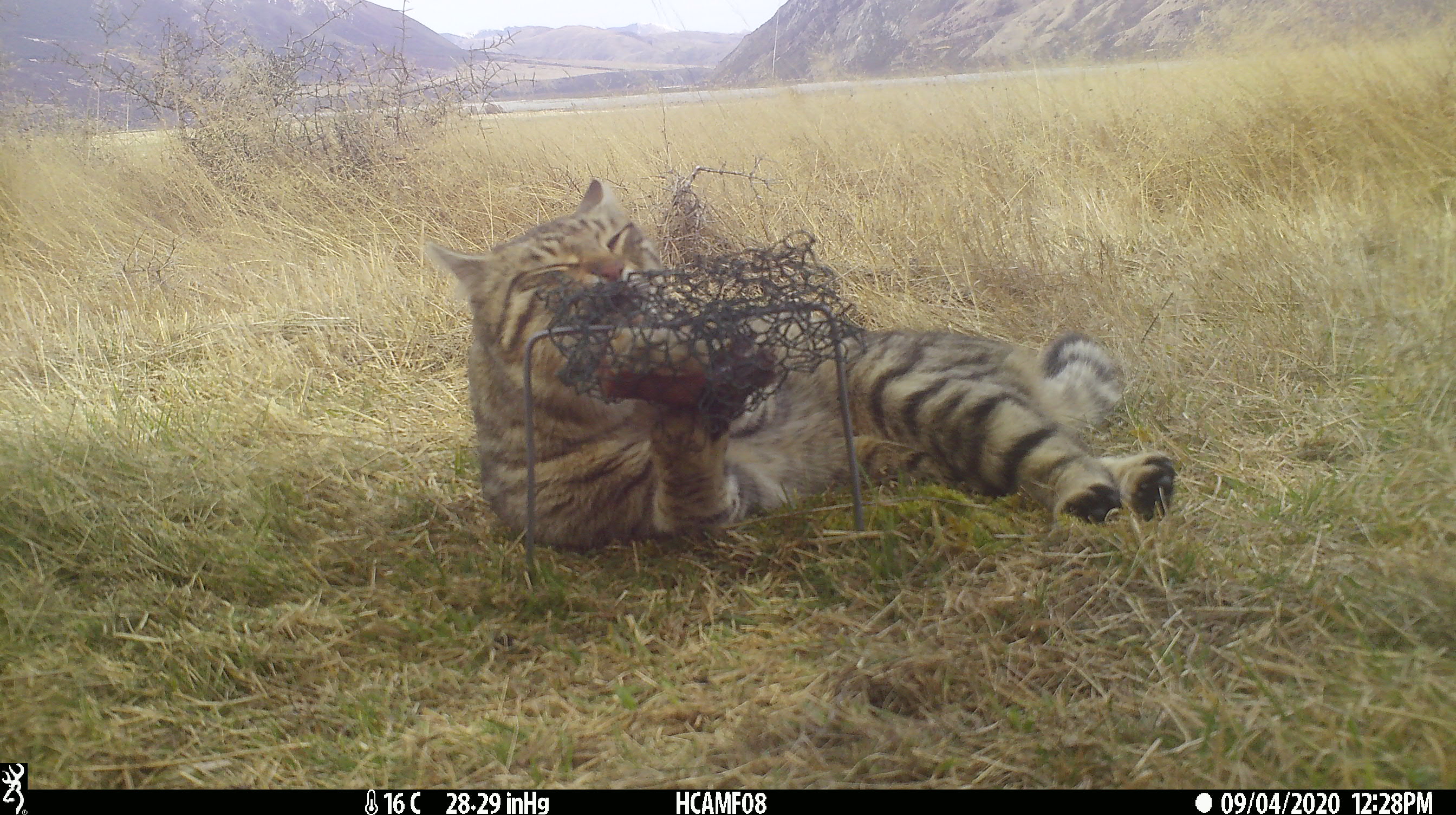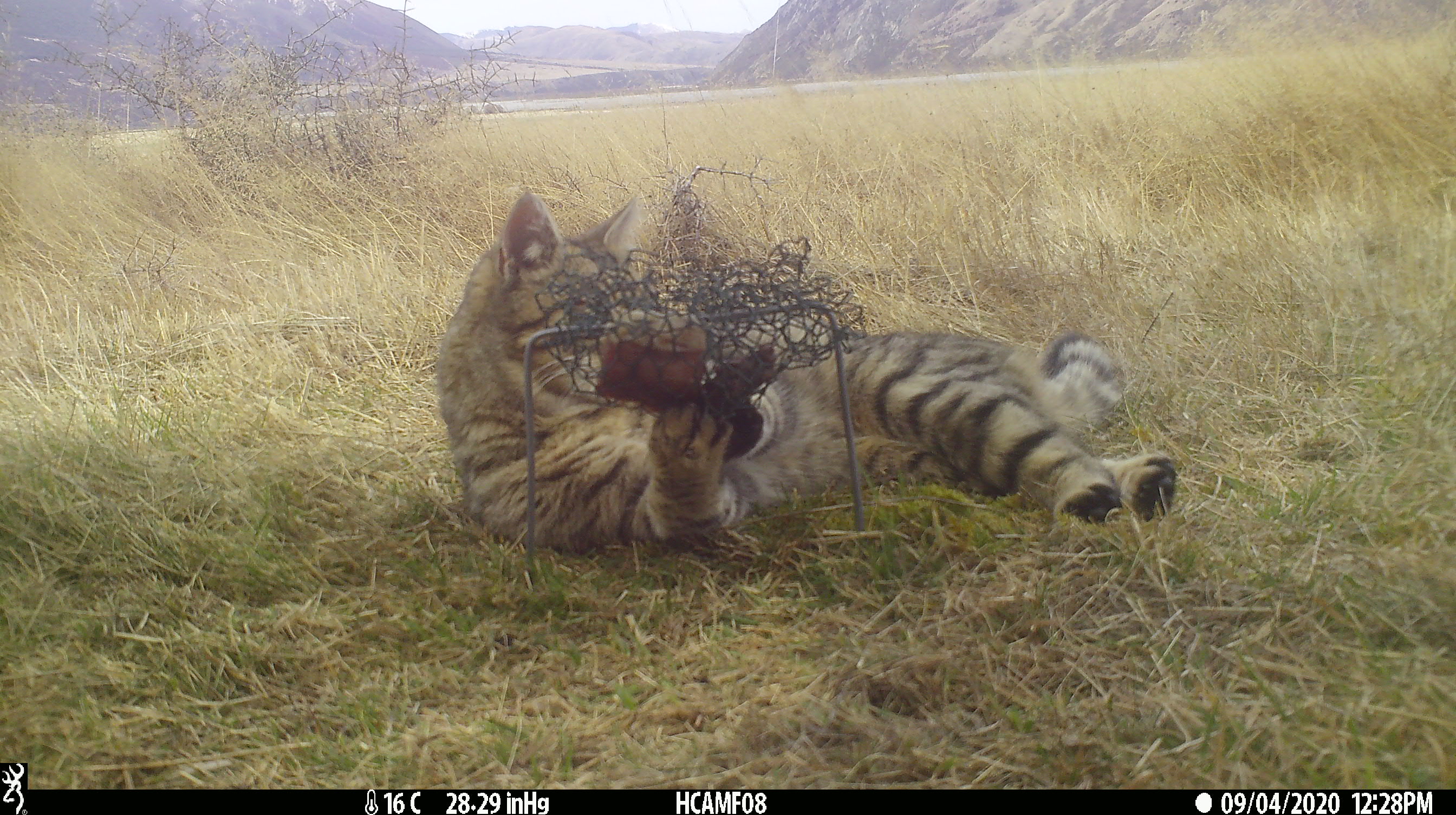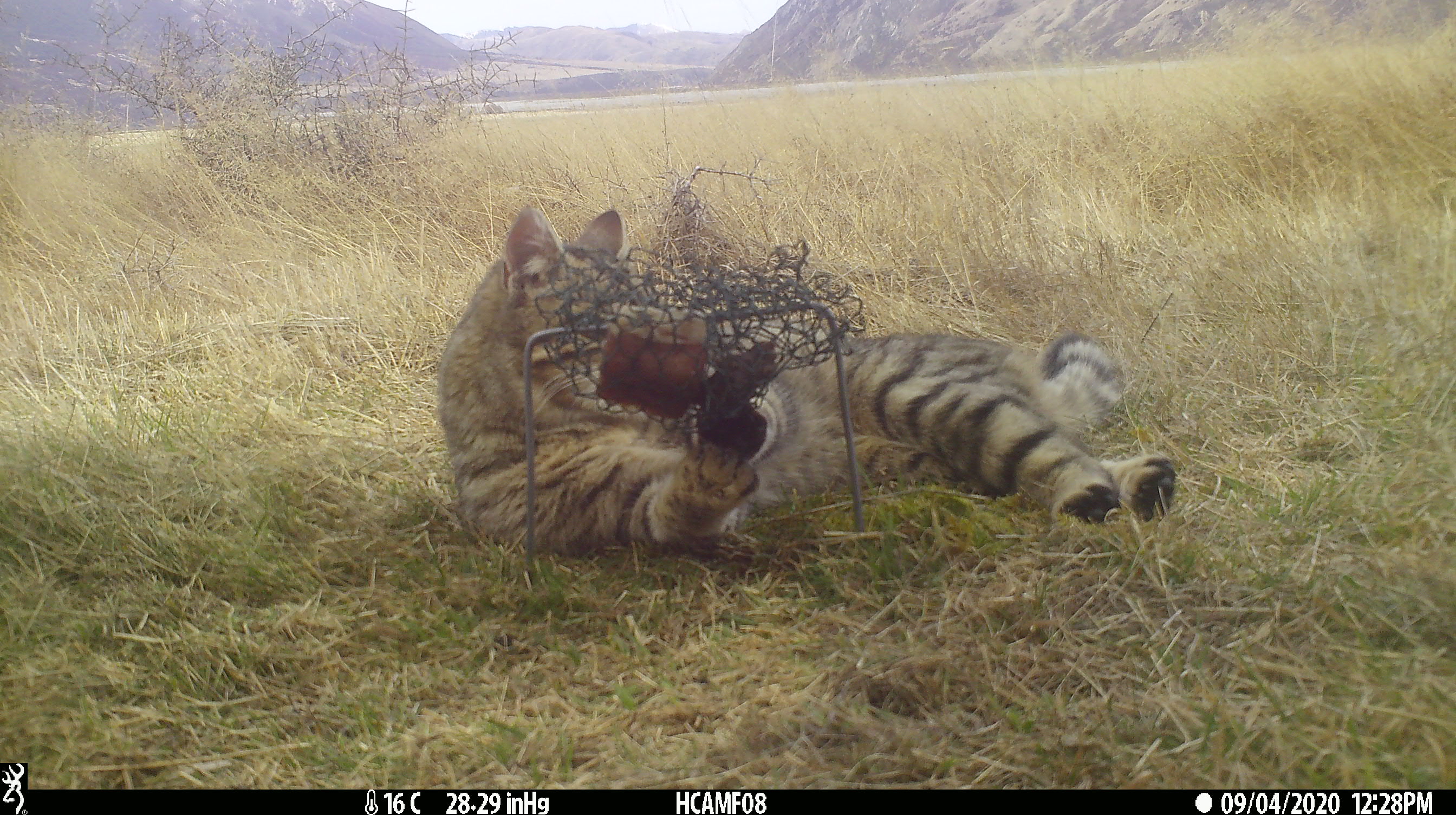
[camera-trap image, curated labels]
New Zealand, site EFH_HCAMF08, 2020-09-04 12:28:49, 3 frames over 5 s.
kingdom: Animalia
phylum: Chordata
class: Mammalia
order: Carnivora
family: Felidae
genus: Felis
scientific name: Felis catus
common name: domestic cat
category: cat